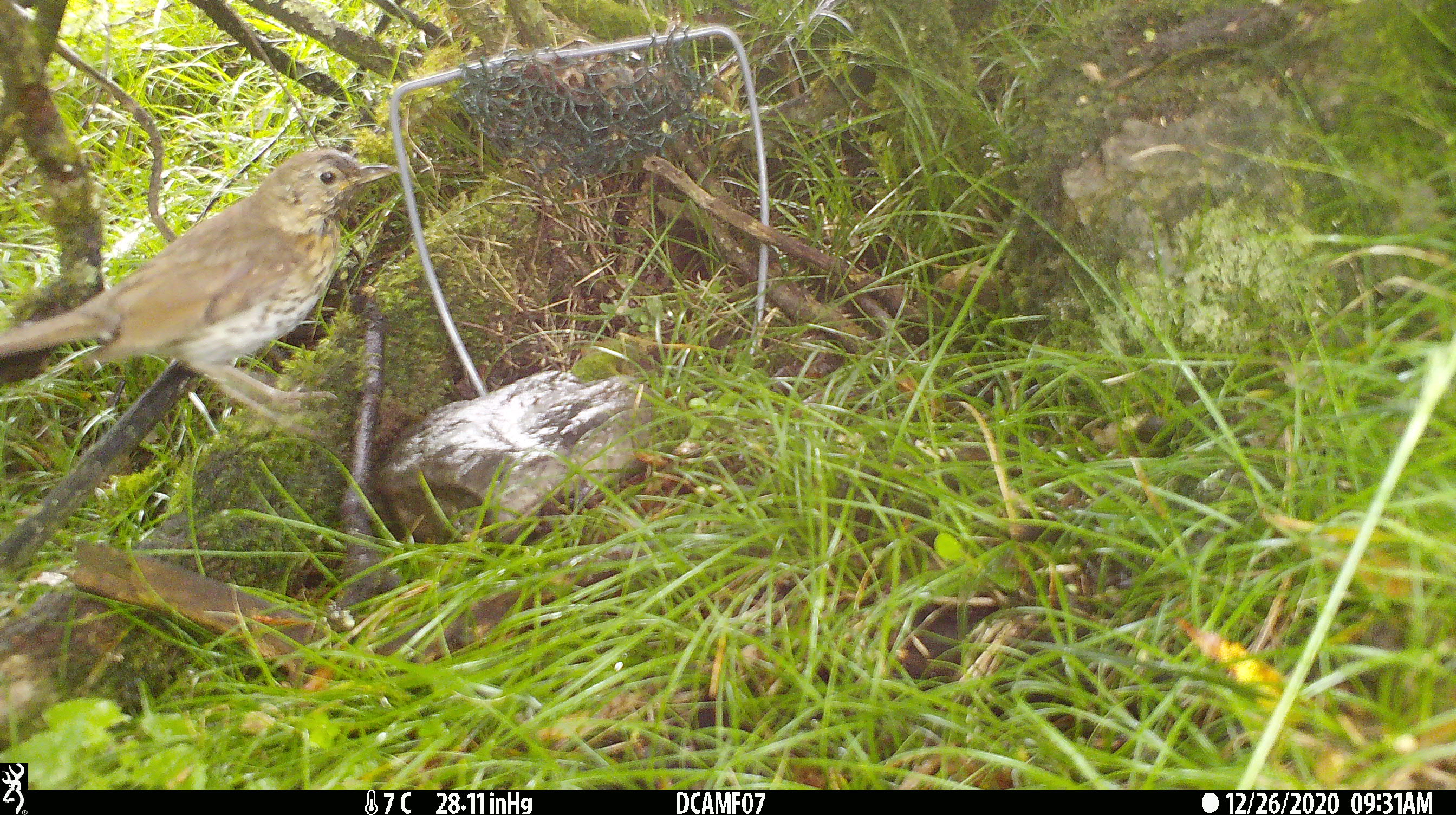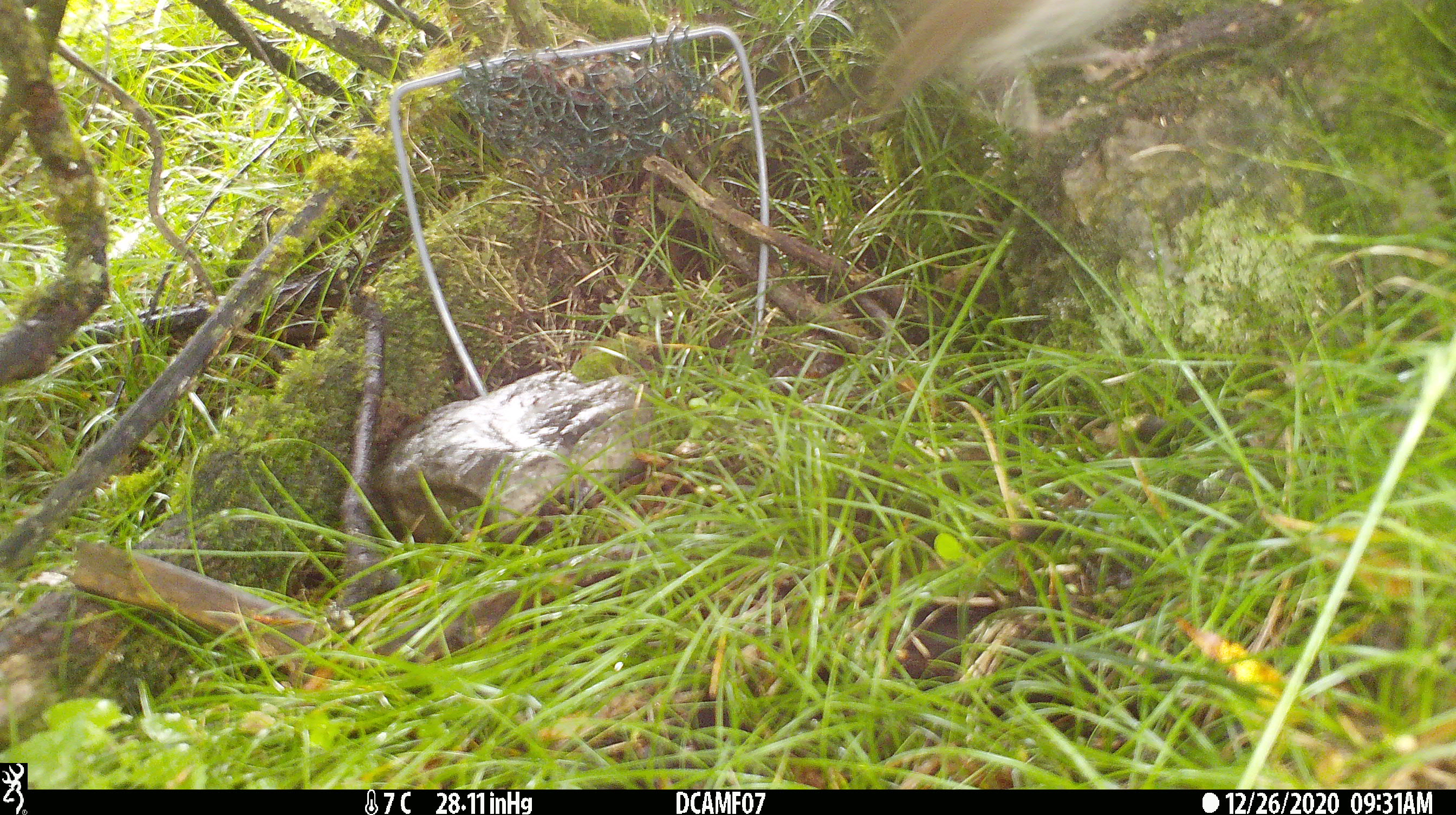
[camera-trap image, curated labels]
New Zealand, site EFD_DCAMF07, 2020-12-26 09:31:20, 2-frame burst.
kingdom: Animalia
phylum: Chordata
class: Aves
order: Passeriformes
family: Turdidae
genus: Turdus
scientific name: Turdus philomelos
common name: song thrush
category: thrush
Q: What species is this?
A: Thrush (song thrush) (Turdus philomelos).